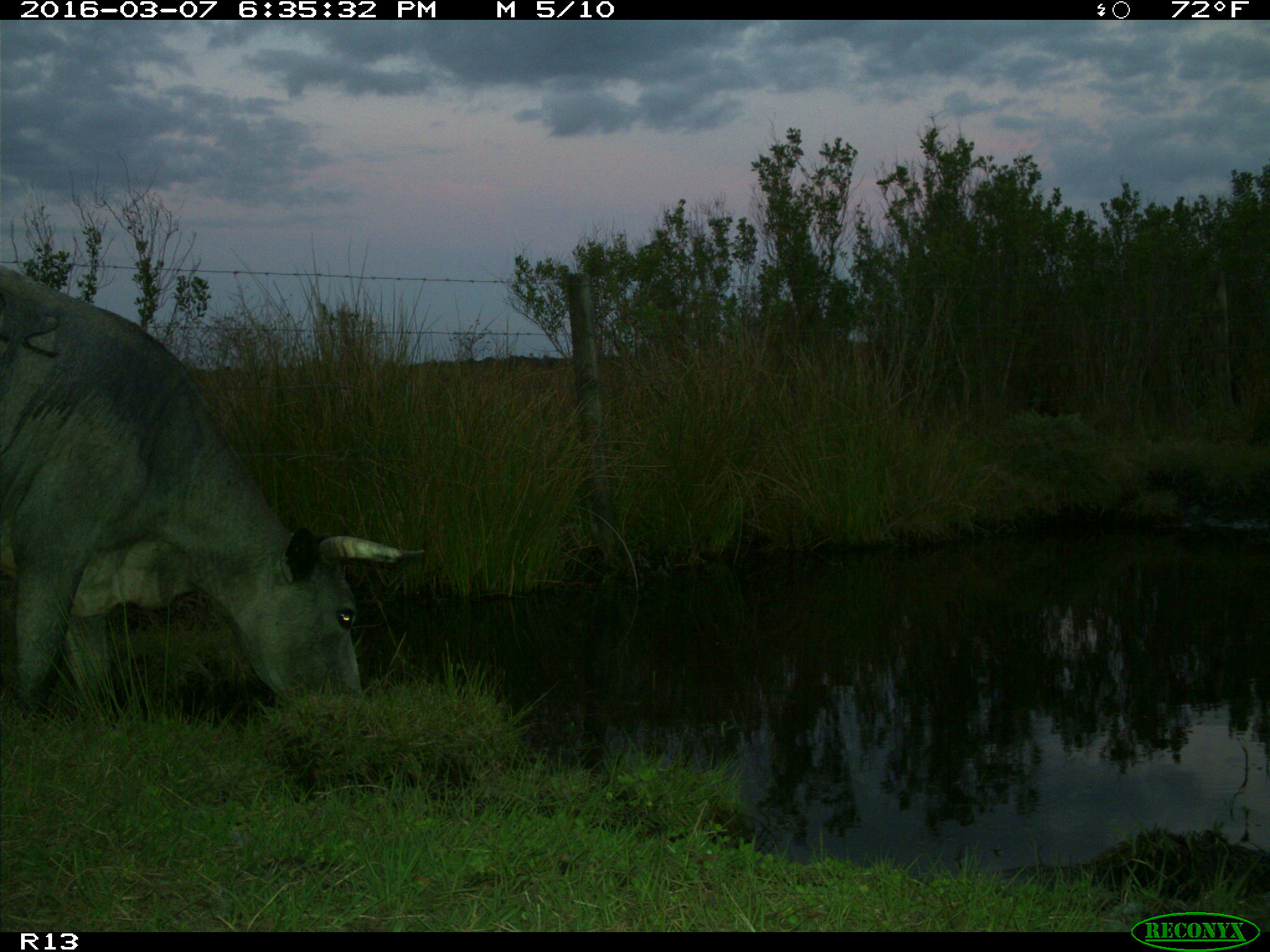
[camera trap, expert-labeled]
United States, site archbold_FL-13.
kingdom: Animalia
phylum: Chordata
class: Mammalia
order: Artiodactyla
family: Bovidae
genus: Bos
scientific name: Bos taurus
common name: domestic cow